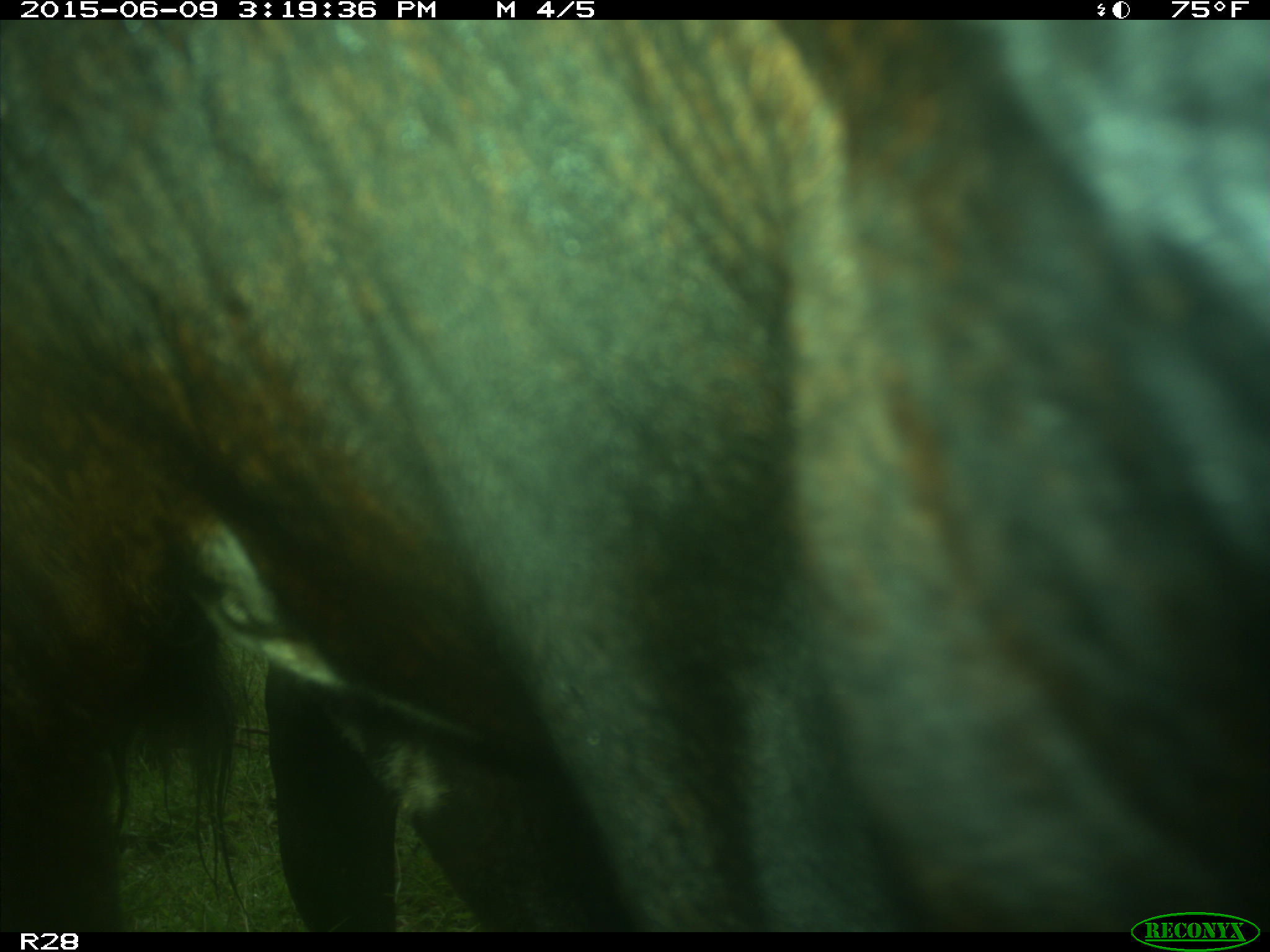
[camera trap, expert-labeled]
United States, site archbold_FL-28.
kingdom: Animalia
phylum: Chordata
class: Mammalia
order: Artiodactyla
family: Bovidae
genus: Bos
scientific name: Bos taurus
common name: domestic cow